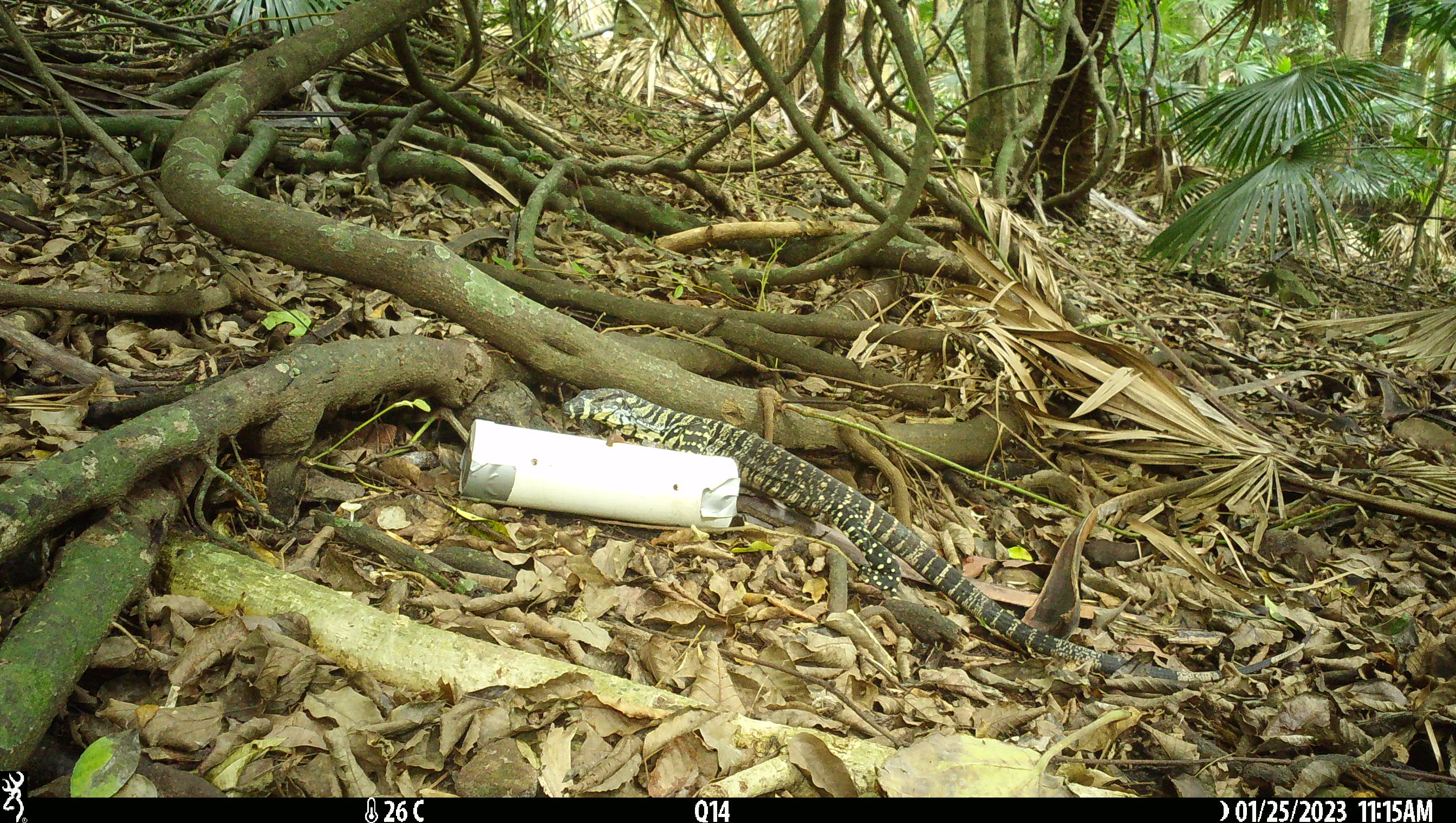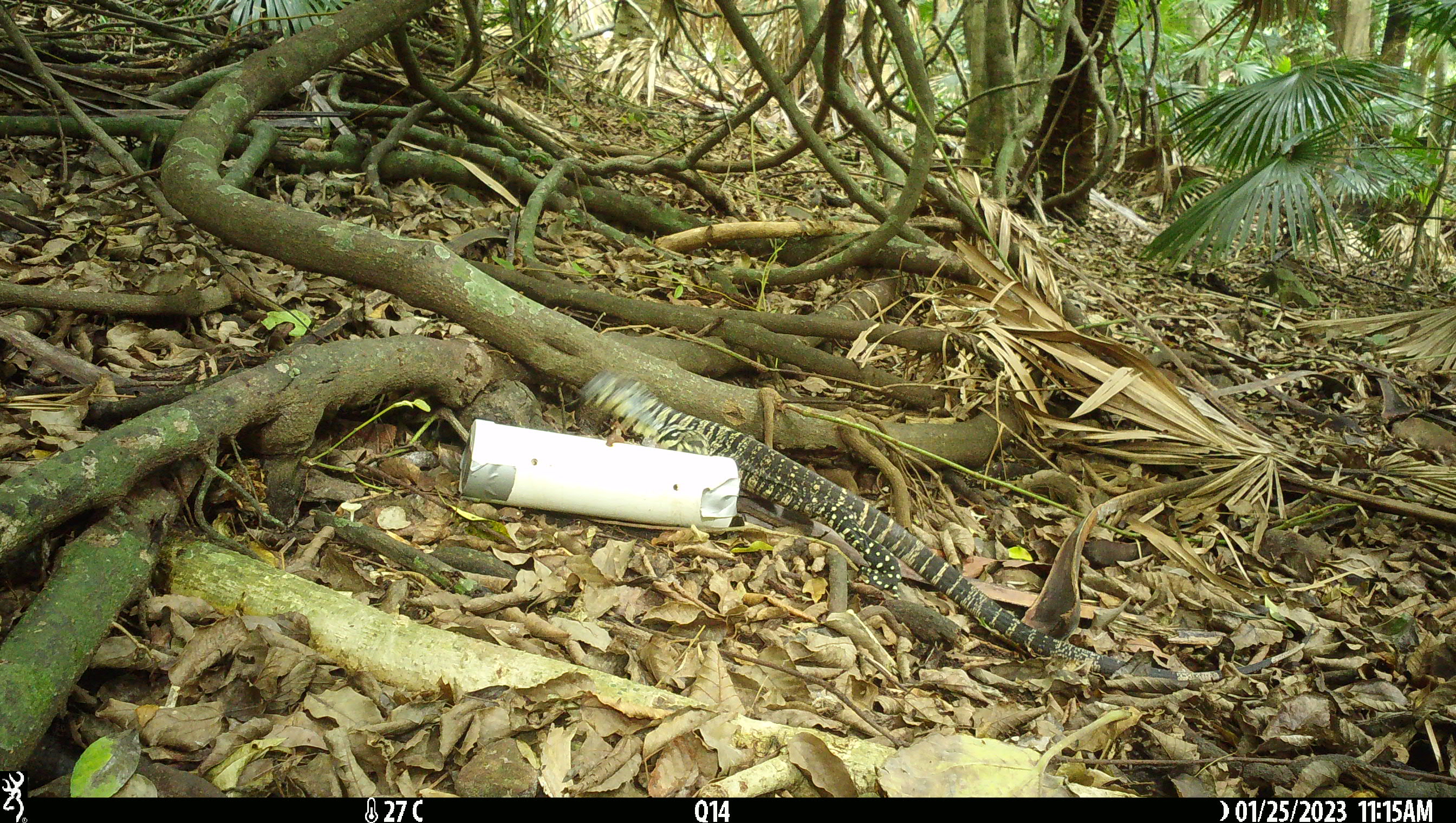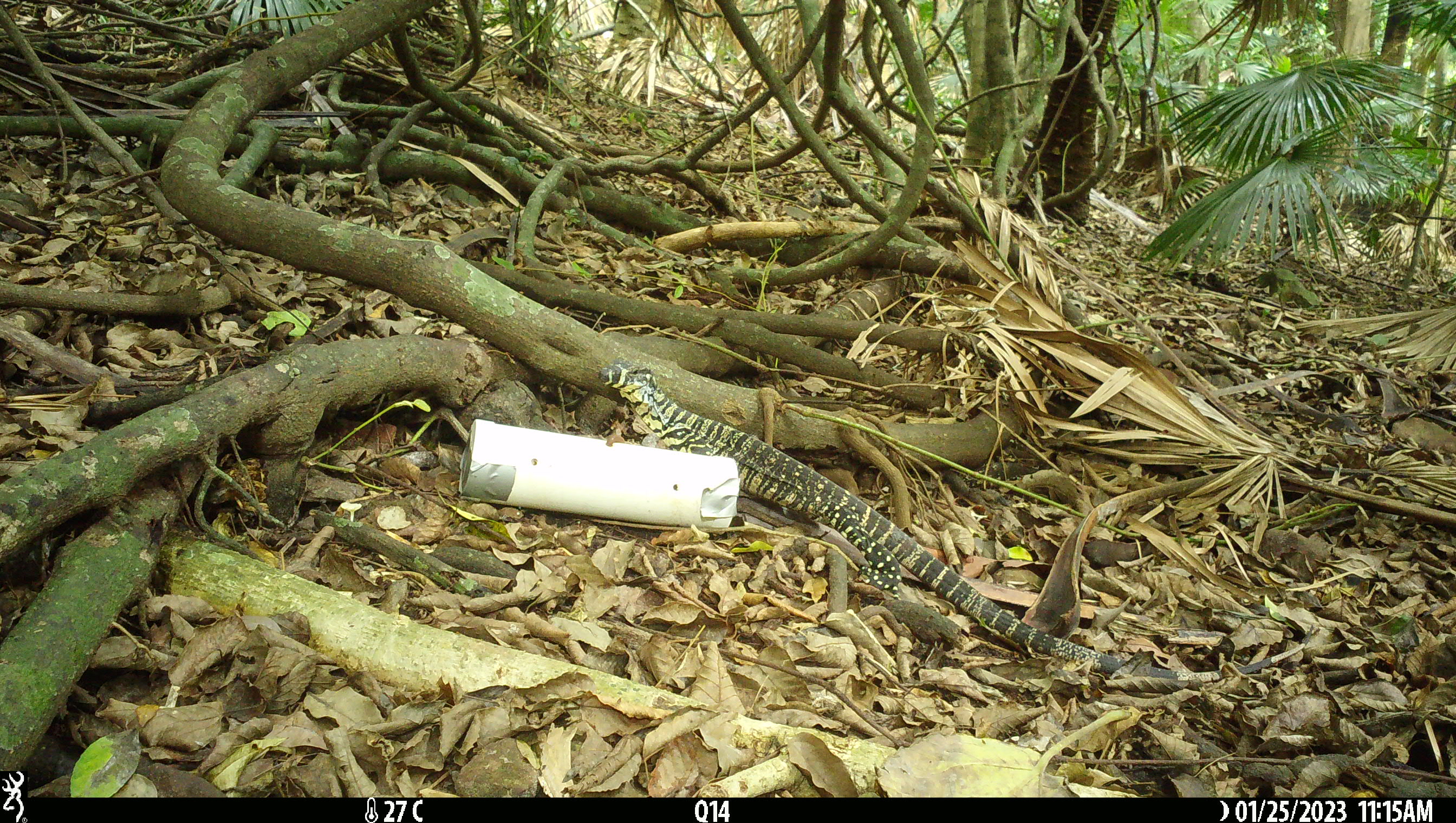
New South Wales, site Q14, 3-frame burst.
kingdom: Animalia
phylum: Chordata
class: Reptilia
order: Squamata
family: Varanidae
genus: Varanus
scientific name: Varanus varius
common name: lace monitor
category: goanna